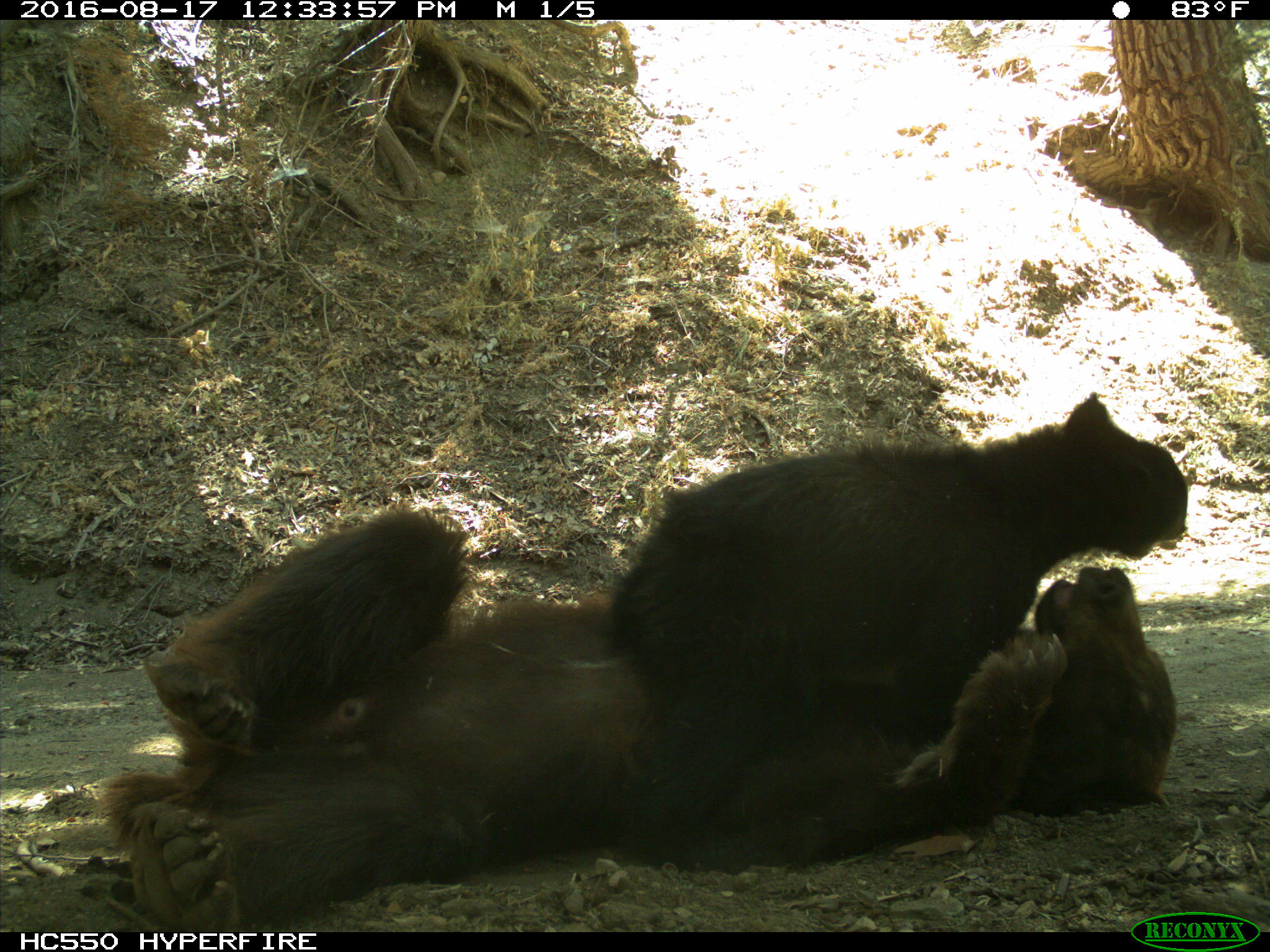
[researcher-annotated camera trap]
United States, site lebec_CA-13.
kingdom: Animalia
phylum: Chordata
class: Mammalia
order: Carnivora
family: Ursidae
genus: Ursus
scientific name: Ursus americanus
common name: american black bear